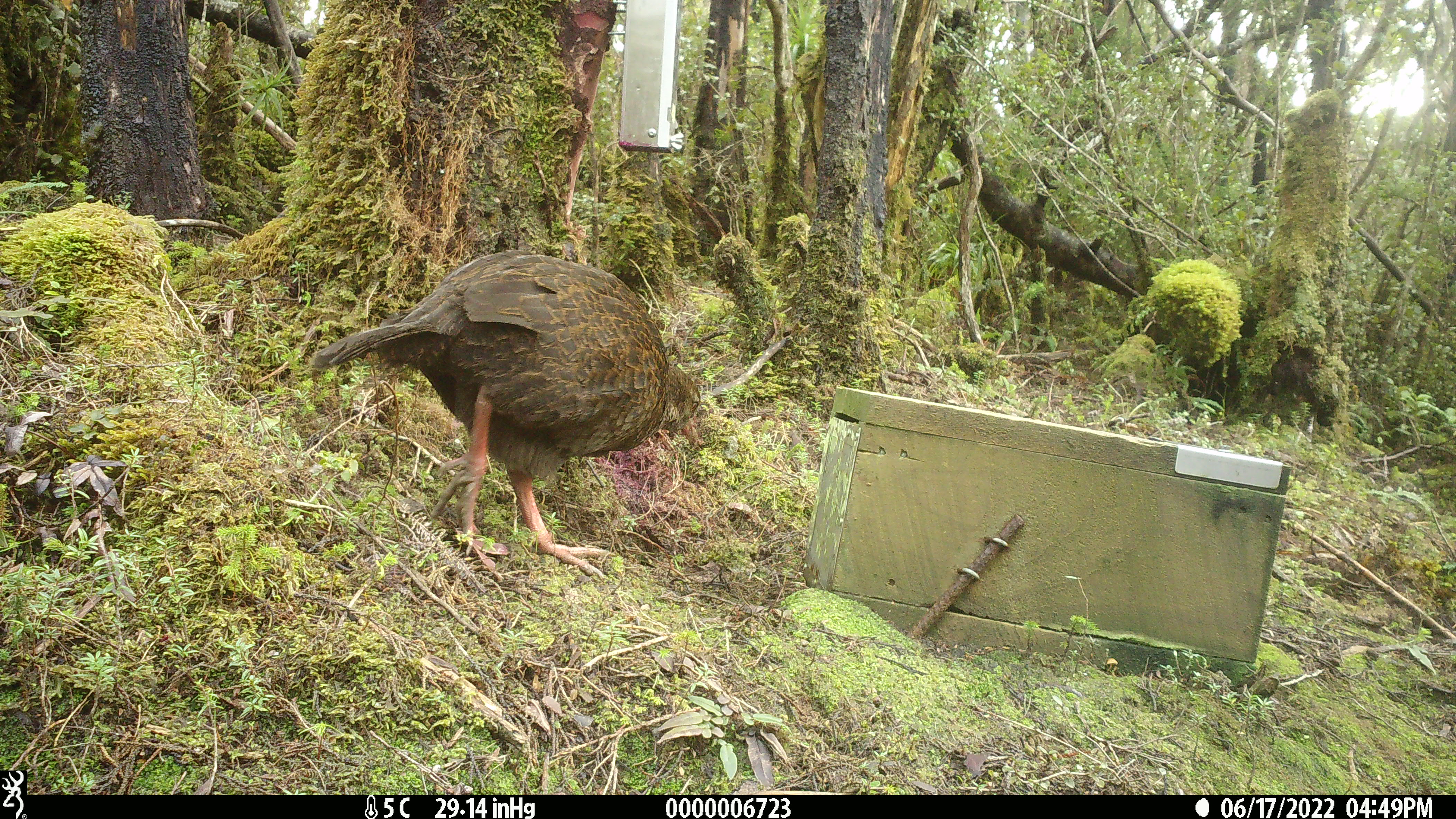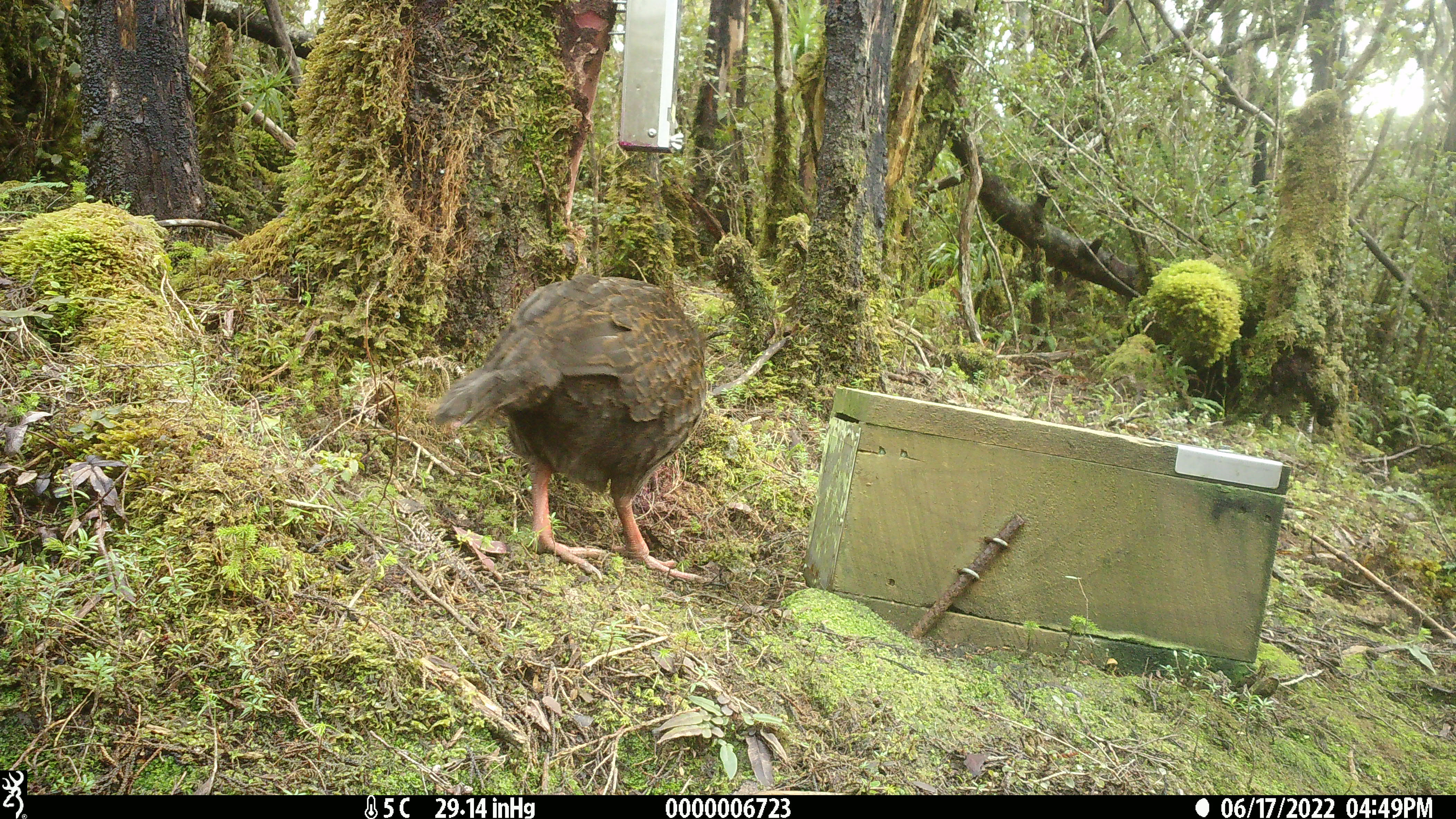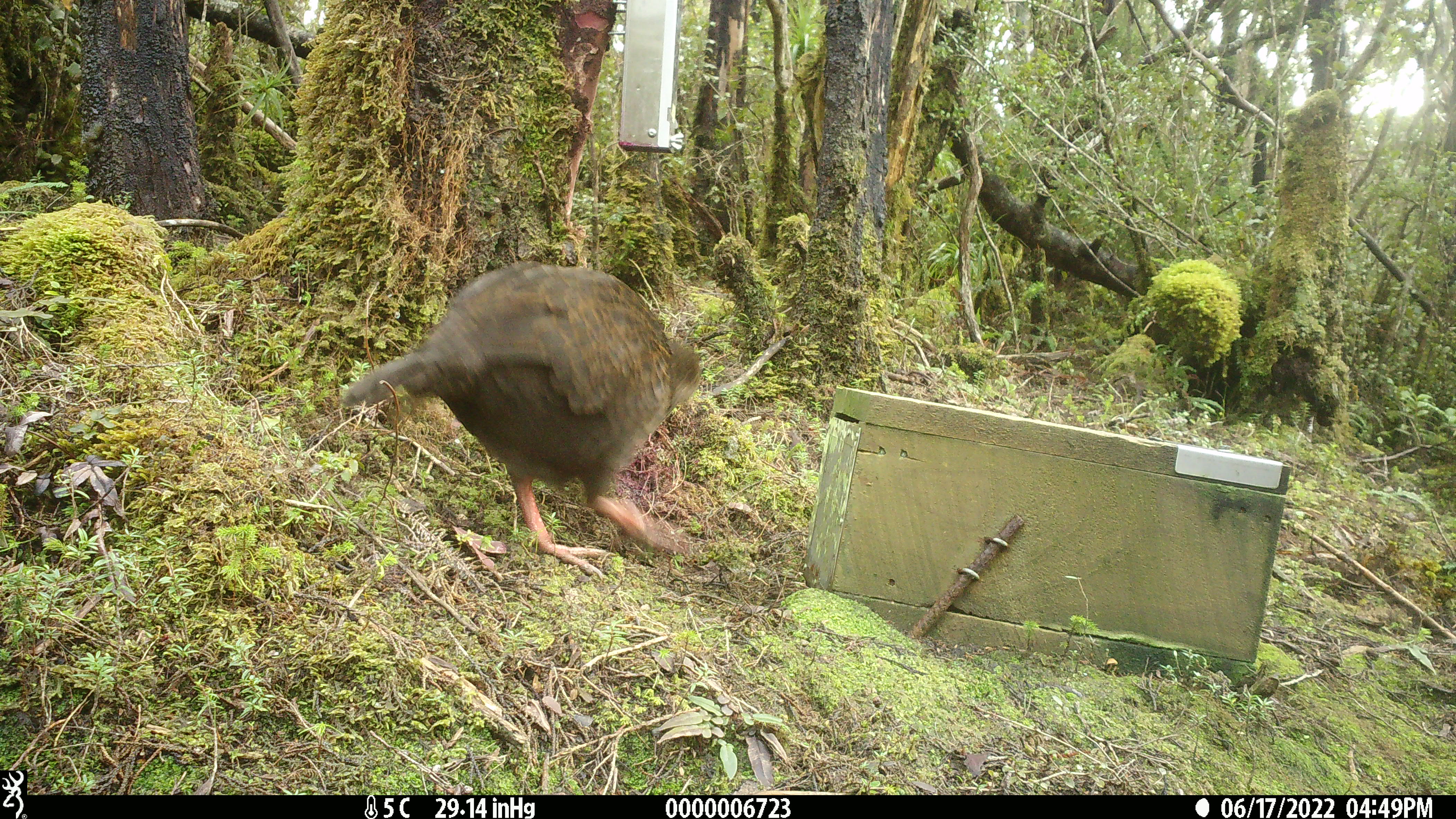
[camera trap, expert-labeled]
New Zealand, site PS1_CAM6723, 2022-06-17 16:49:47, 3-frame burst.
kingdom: Animalia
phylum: Chordata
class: Aves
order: Gruiformes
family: Rallidae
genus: Gallirallus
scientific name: Gallirallus australis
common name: weka